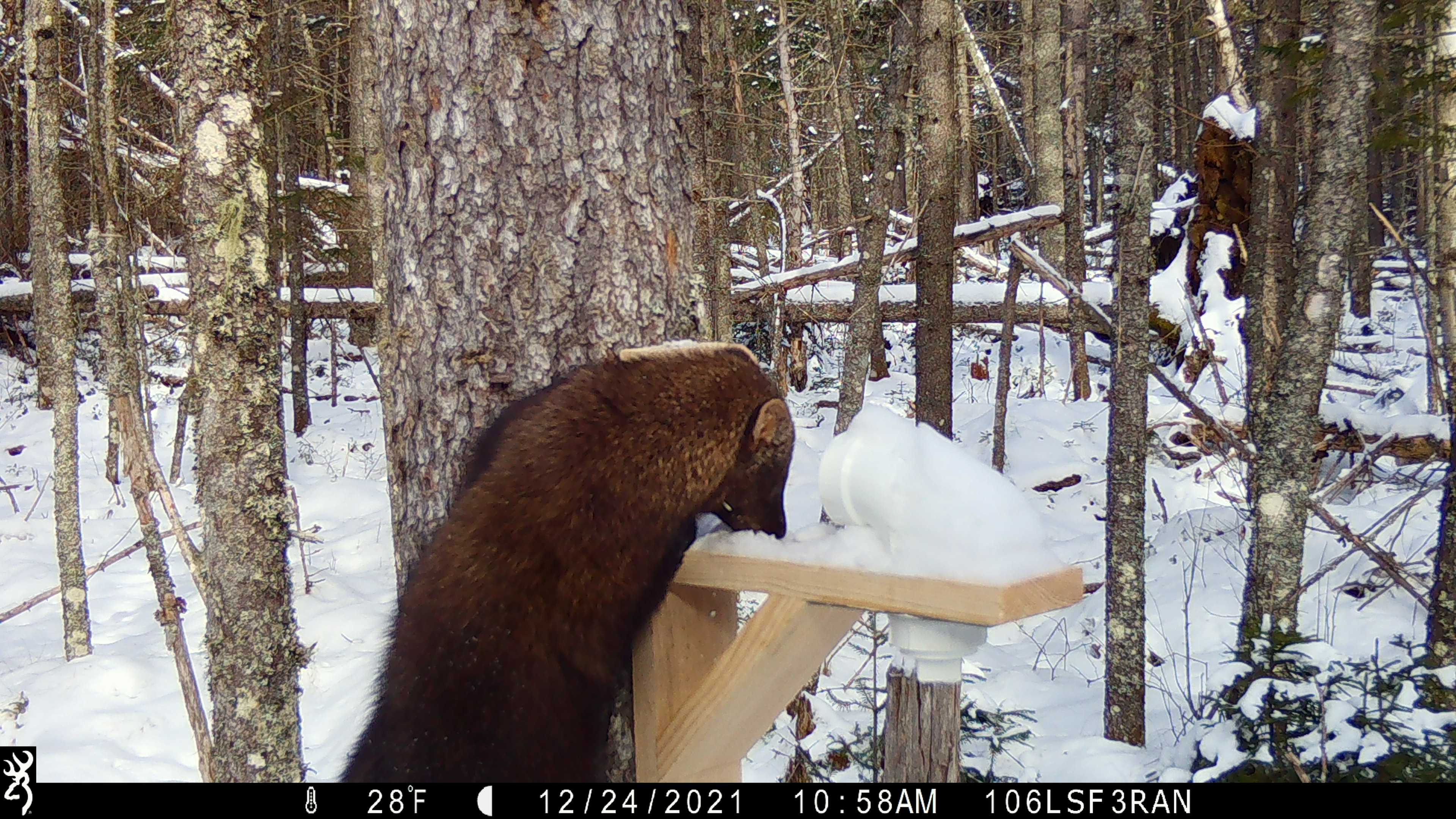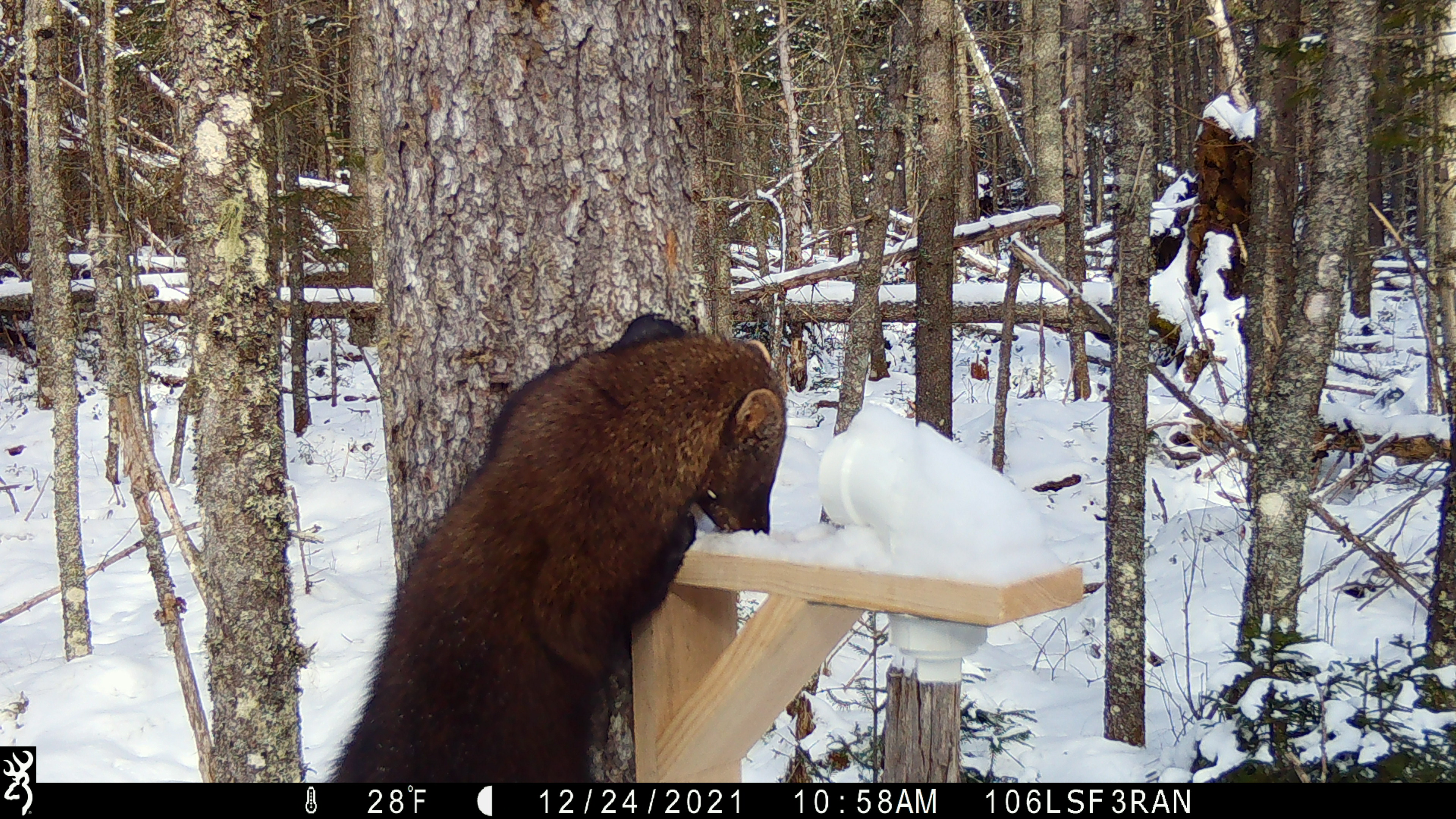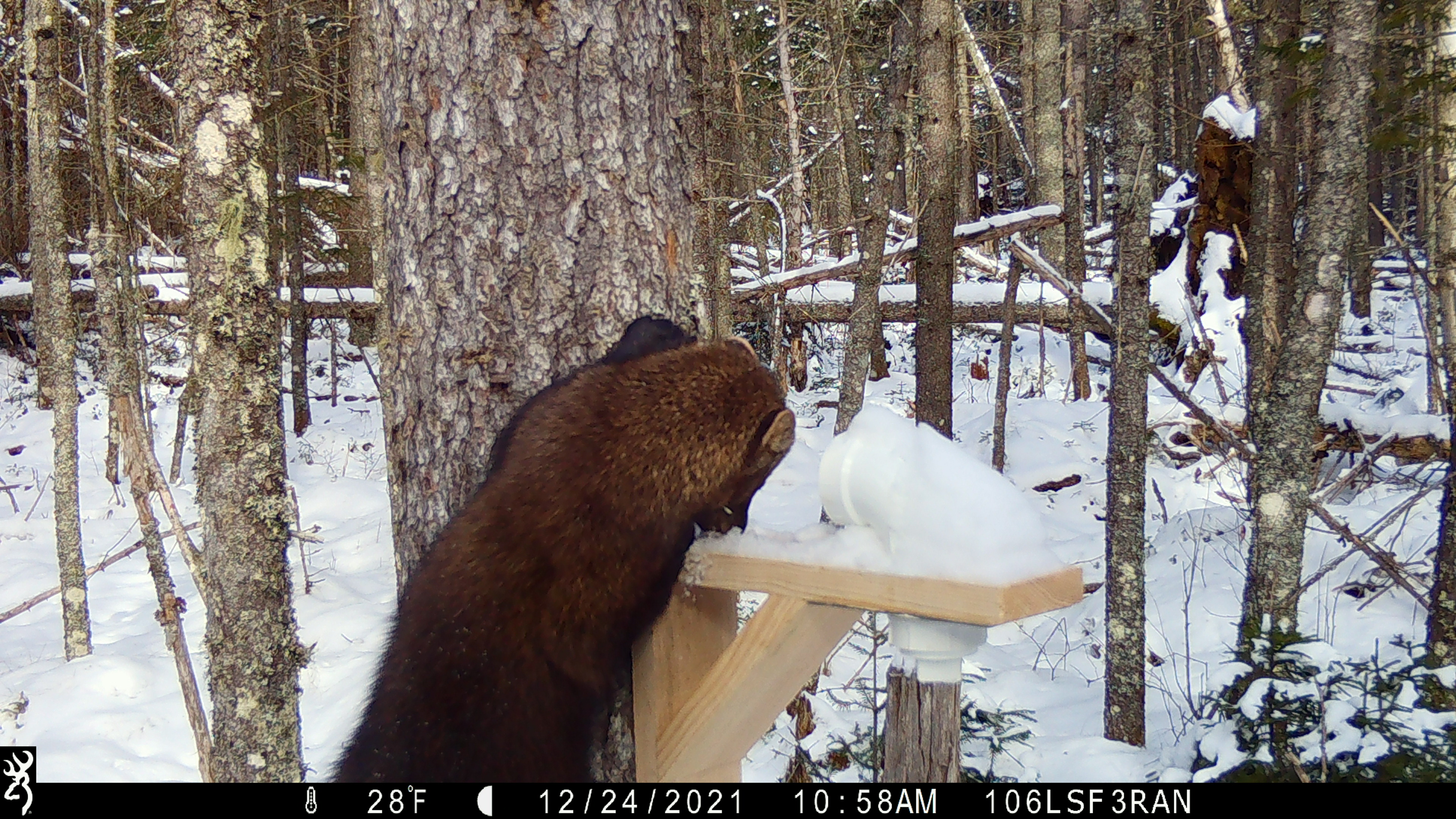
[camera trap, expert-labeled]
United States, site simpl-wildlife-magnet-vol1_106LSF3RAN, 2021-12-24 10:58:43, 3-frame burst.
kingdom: Animalia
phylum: Chordata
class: Mammalia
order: Carnivora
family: Mustelidae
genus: Pekania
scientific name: Pekania pennanti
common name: fisher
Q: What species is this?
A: Fisher (Pekania pennanti).